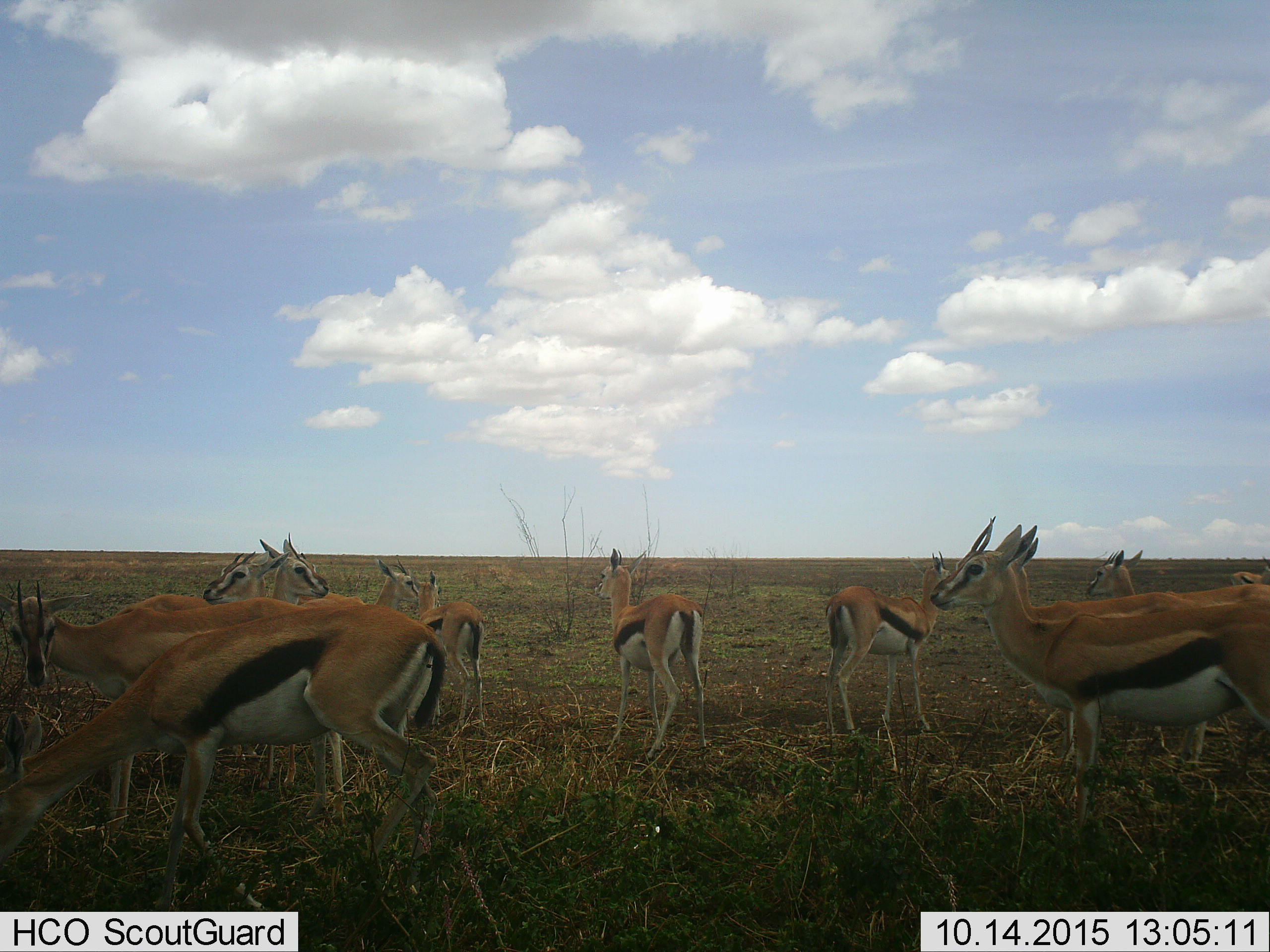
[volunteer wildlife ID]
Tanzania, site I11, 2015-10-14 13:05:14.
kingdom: Animalia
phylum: Chordata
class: Mammalia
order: Artiodactyla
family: Bovidae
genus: Eudorcas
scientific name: Eudorcas thomsonii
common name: thomson's gazelle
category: gazellethomsons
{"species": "gazellethomsons (thomson's gazelle) (Eudorcas thomsonii)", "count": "11-50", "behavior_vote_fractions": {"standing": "100%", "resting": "0%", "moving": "0%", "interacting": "10%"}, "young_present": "20%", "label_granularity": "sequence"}